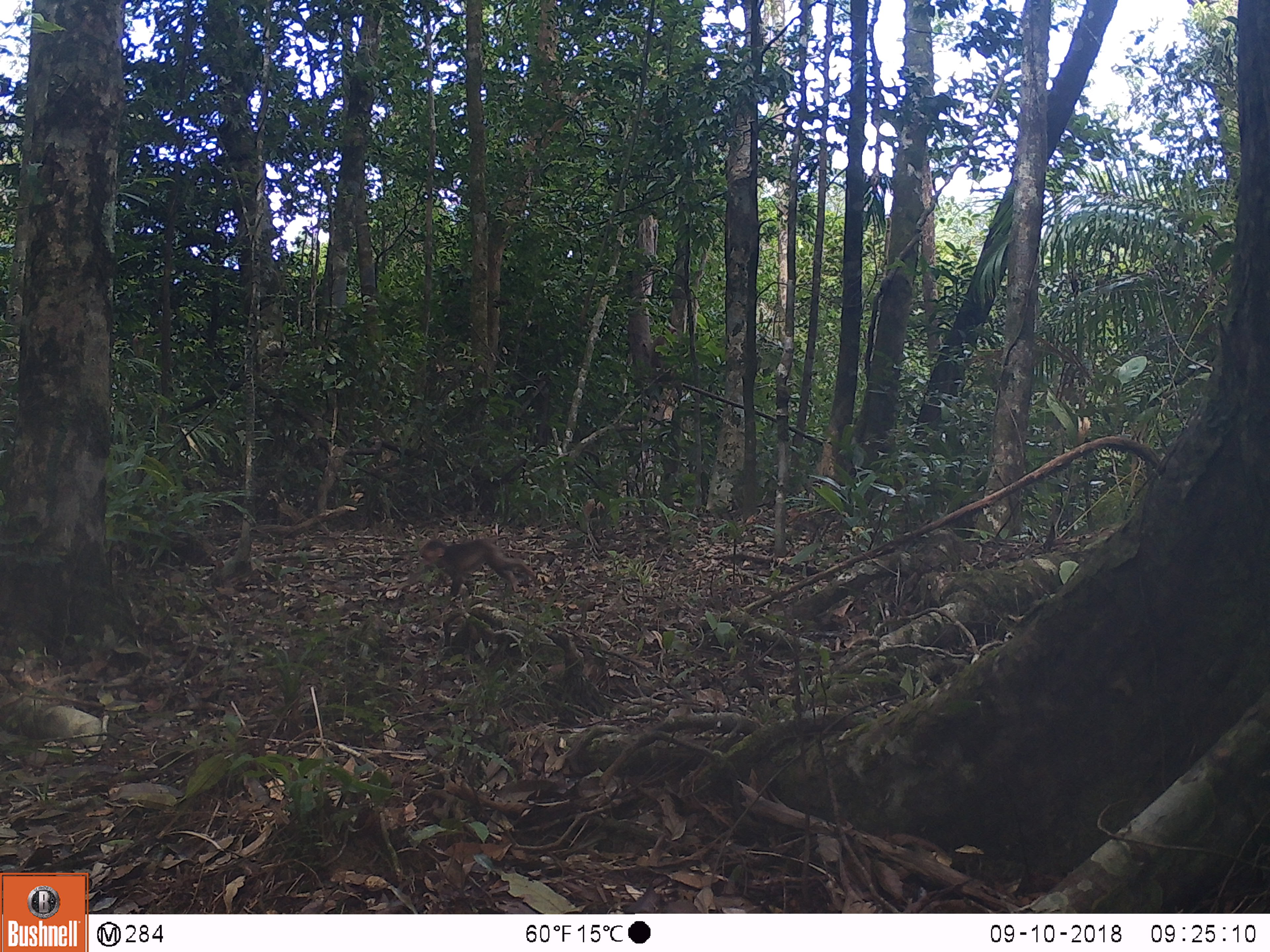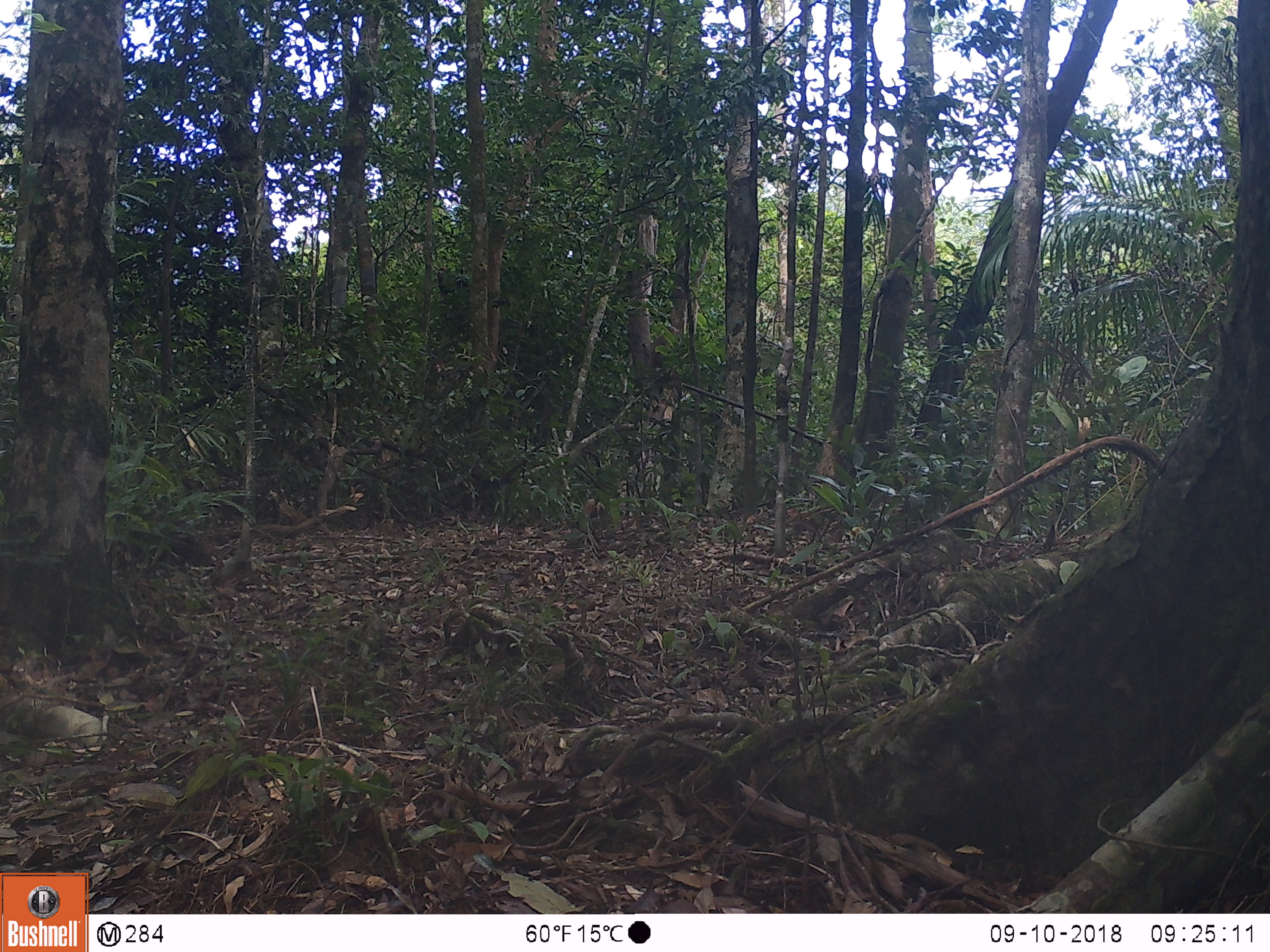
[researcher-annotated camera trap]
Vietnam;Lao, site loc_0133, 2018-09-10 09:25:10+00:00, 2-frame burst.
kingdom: Animalia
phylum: Chordata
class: Mammalia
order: Primates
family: Cercopithecidae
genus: Macaca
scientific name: Macaca arctoides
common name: stump-tailed macaque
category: stump tailed macaque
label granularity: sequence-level